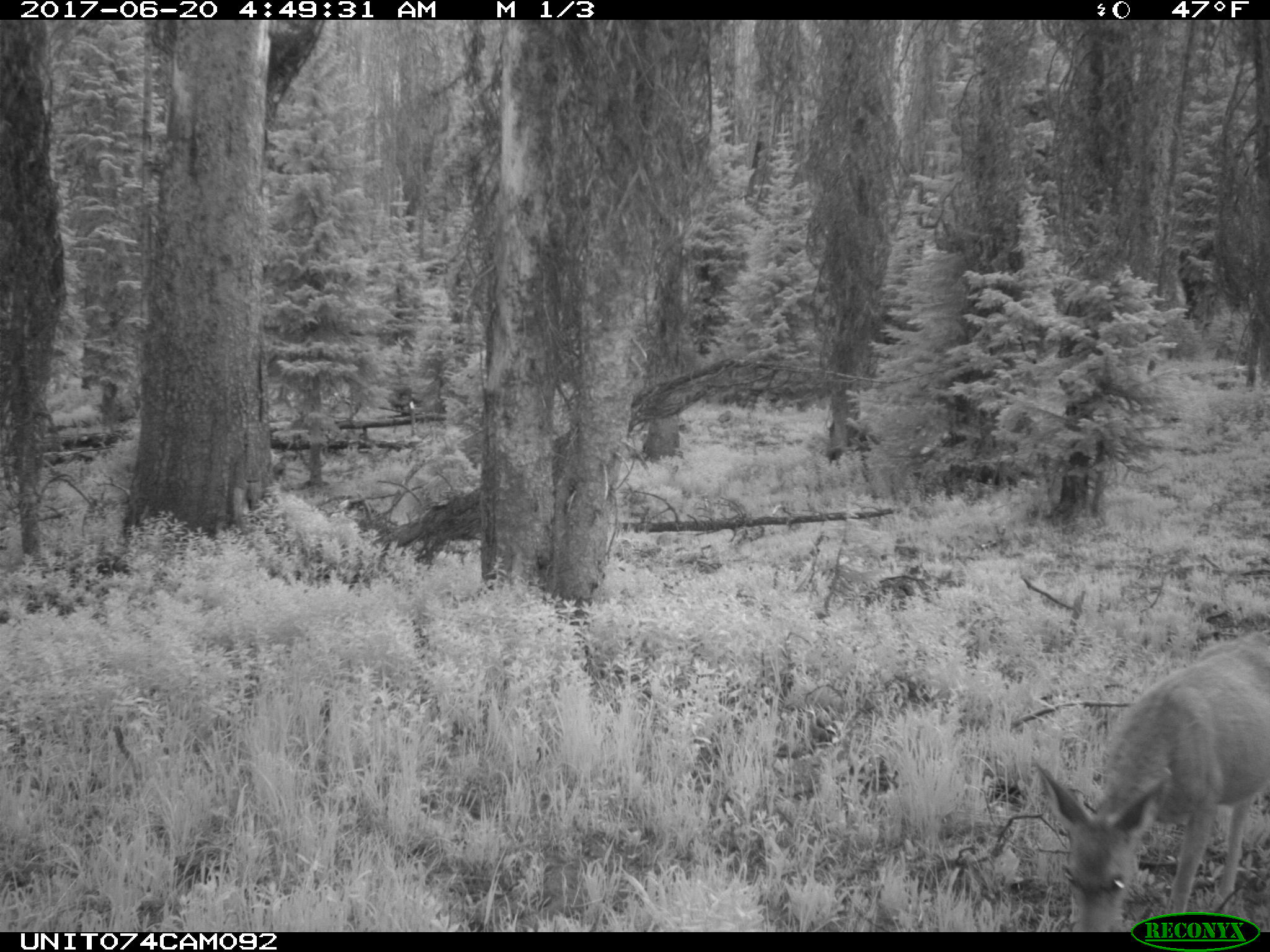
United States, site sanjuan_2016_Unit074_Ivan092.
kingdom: Animalia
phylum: Chordata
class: Mammalia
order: Artiodactyla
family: Cervidae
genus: Odocoileus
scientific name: Odocoileus hemionus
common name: mule deer